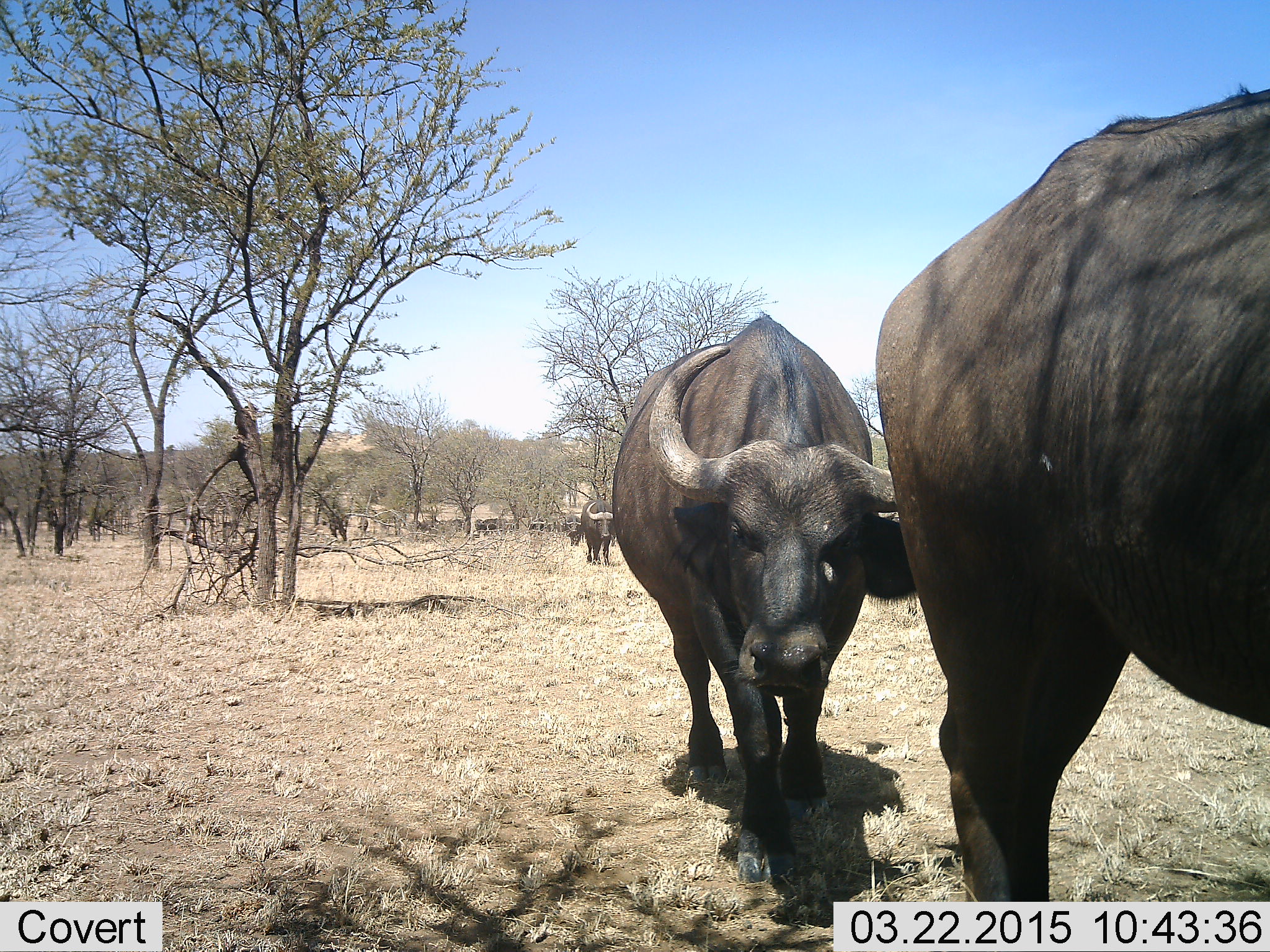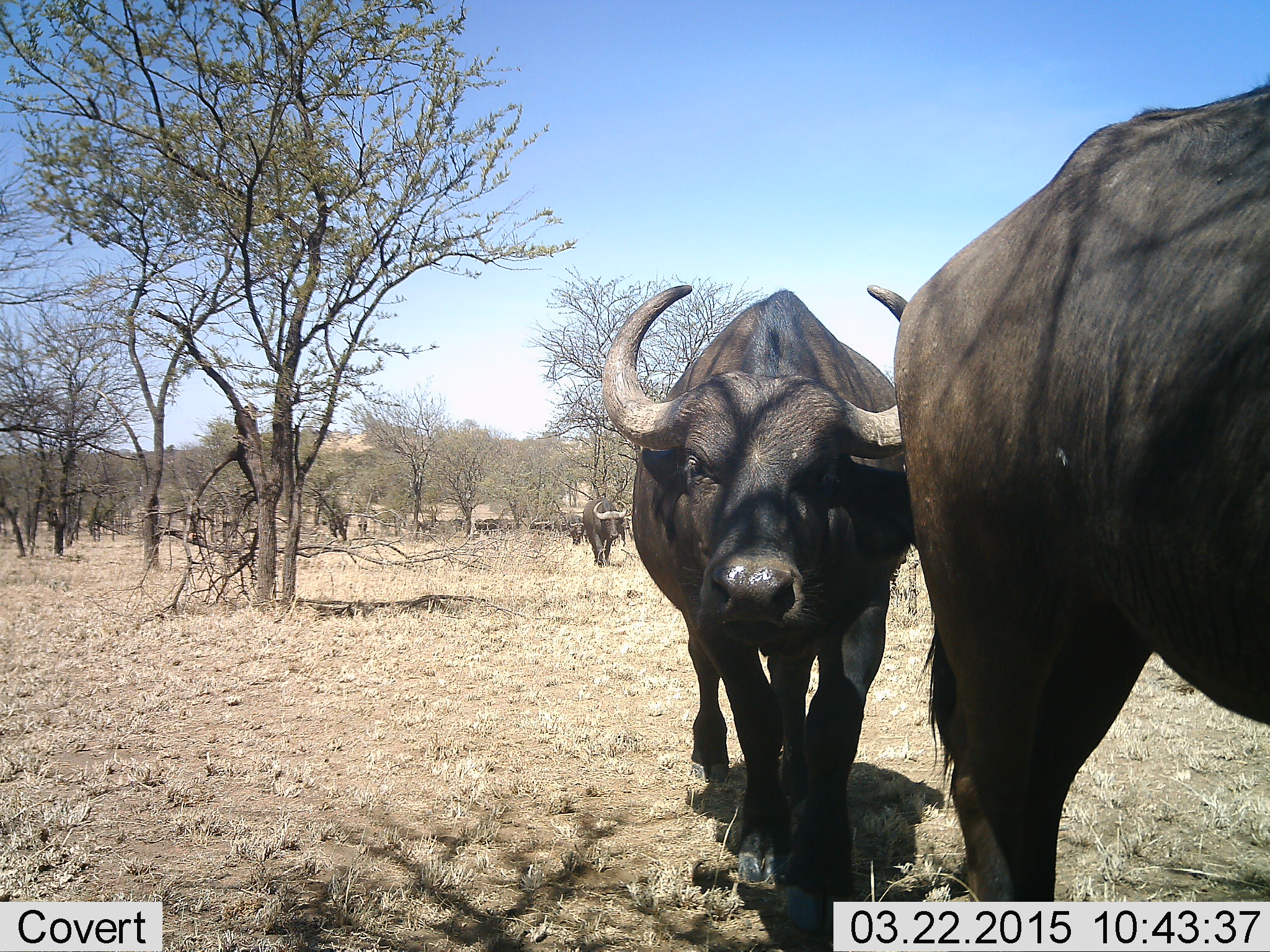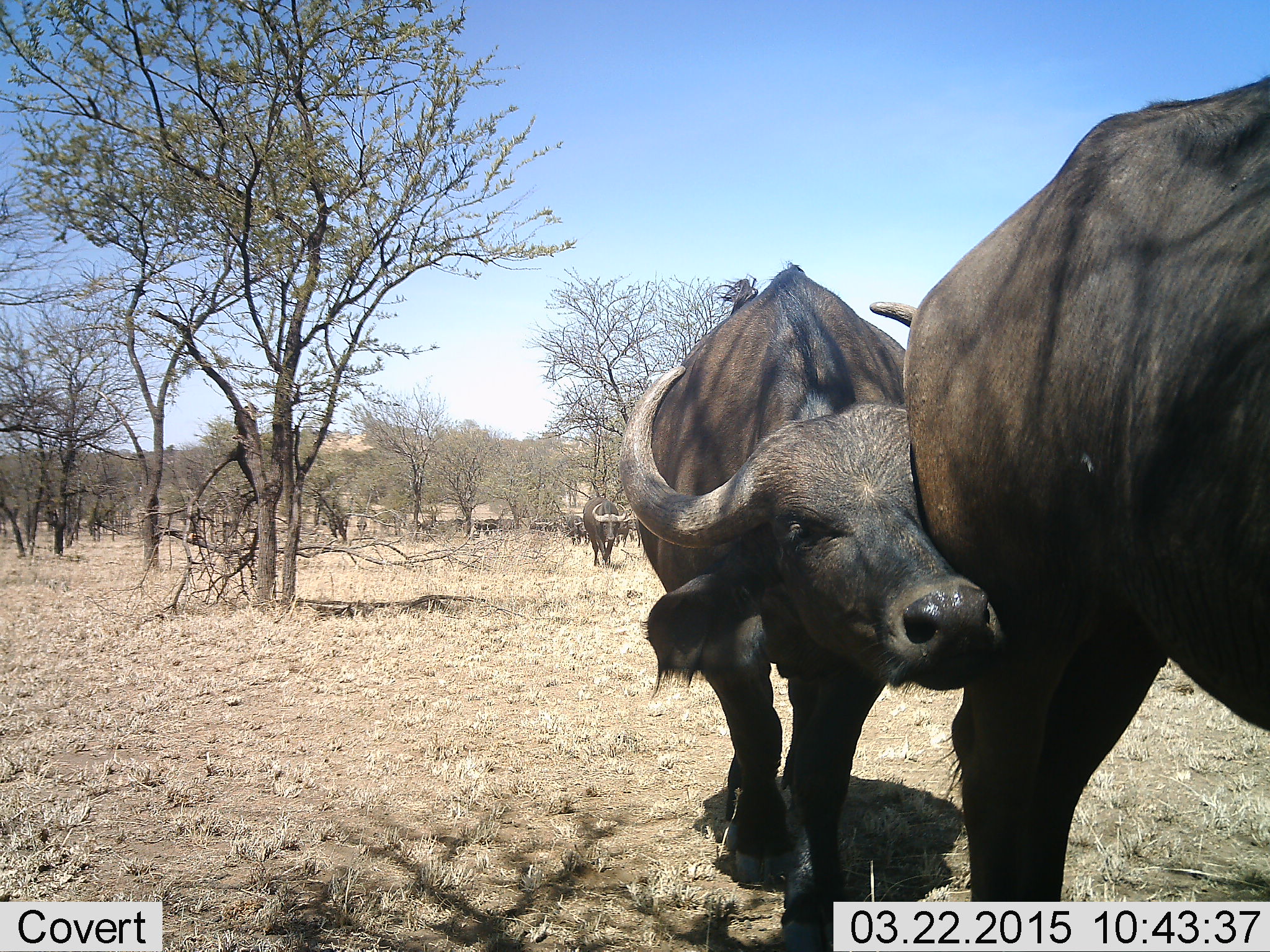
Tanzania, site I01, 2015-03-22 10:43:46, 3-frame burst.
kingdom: Animalia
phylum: Chordata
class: Mammalia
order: Artiodactyla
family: Bovidae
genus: Syncerus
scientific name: Syncerus caffer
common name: cape buffalo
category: buffalo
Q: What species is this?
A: Buffalo (cape buffalo) (Syncerus caffer).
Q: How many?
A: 4.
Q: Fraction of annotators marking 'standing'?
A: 0%.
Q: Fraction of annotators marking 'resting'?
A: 0%.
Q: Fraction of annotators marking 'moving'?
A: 100%.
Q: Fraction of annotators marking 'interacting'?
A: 0%.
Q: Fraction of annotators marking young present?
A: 0%.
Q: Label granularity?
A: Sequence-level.